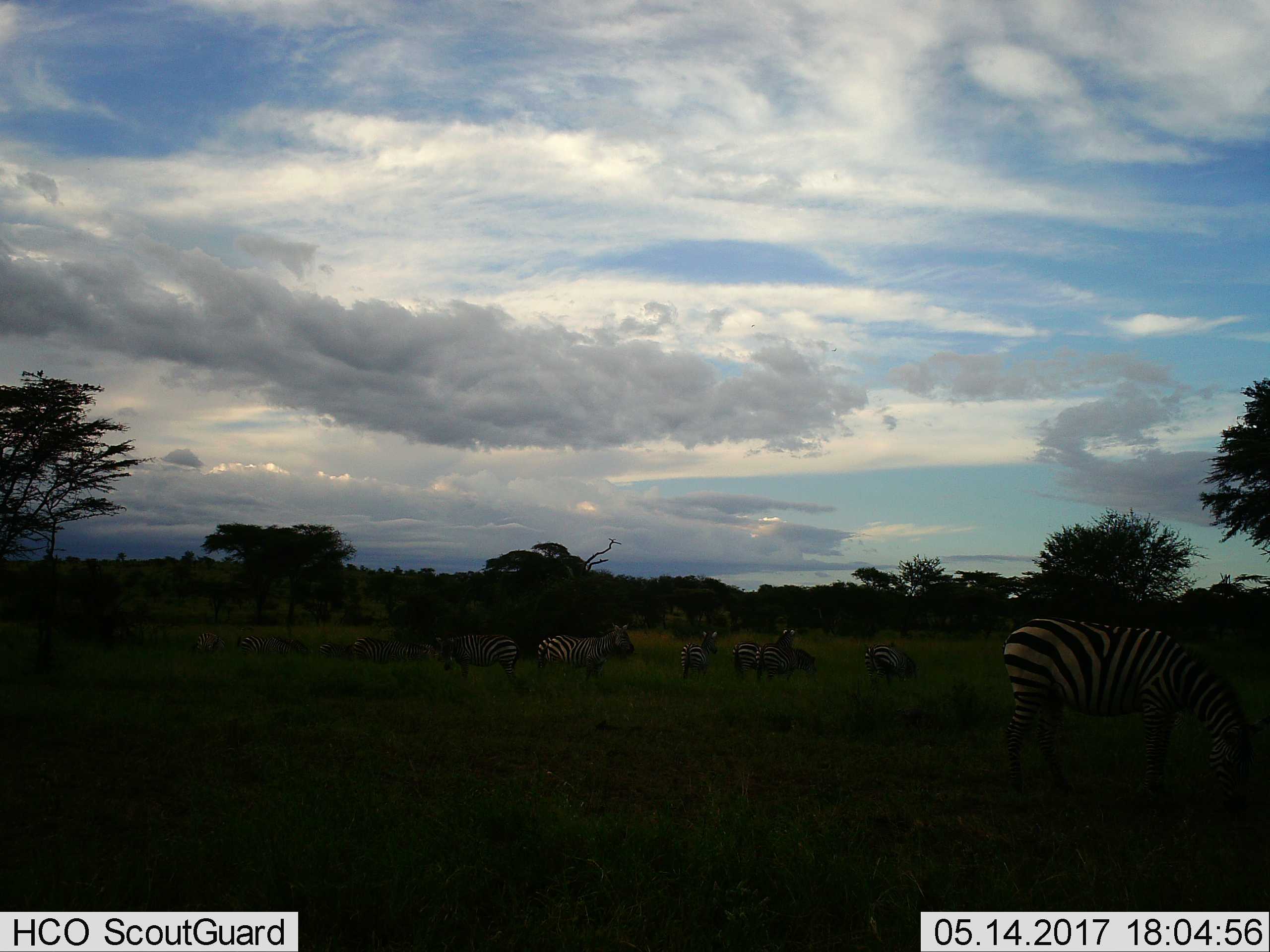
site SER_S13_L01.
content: unidentified animal